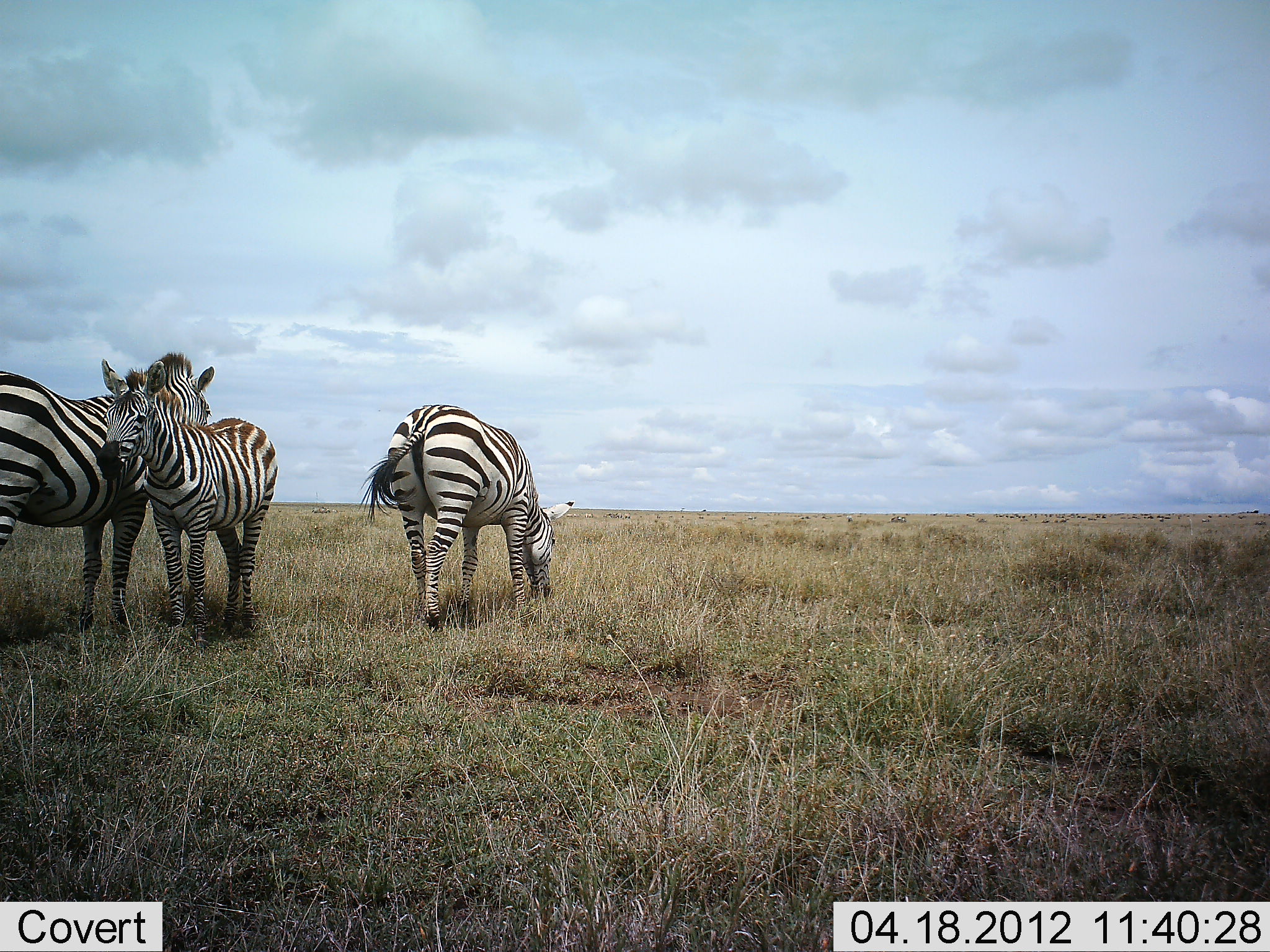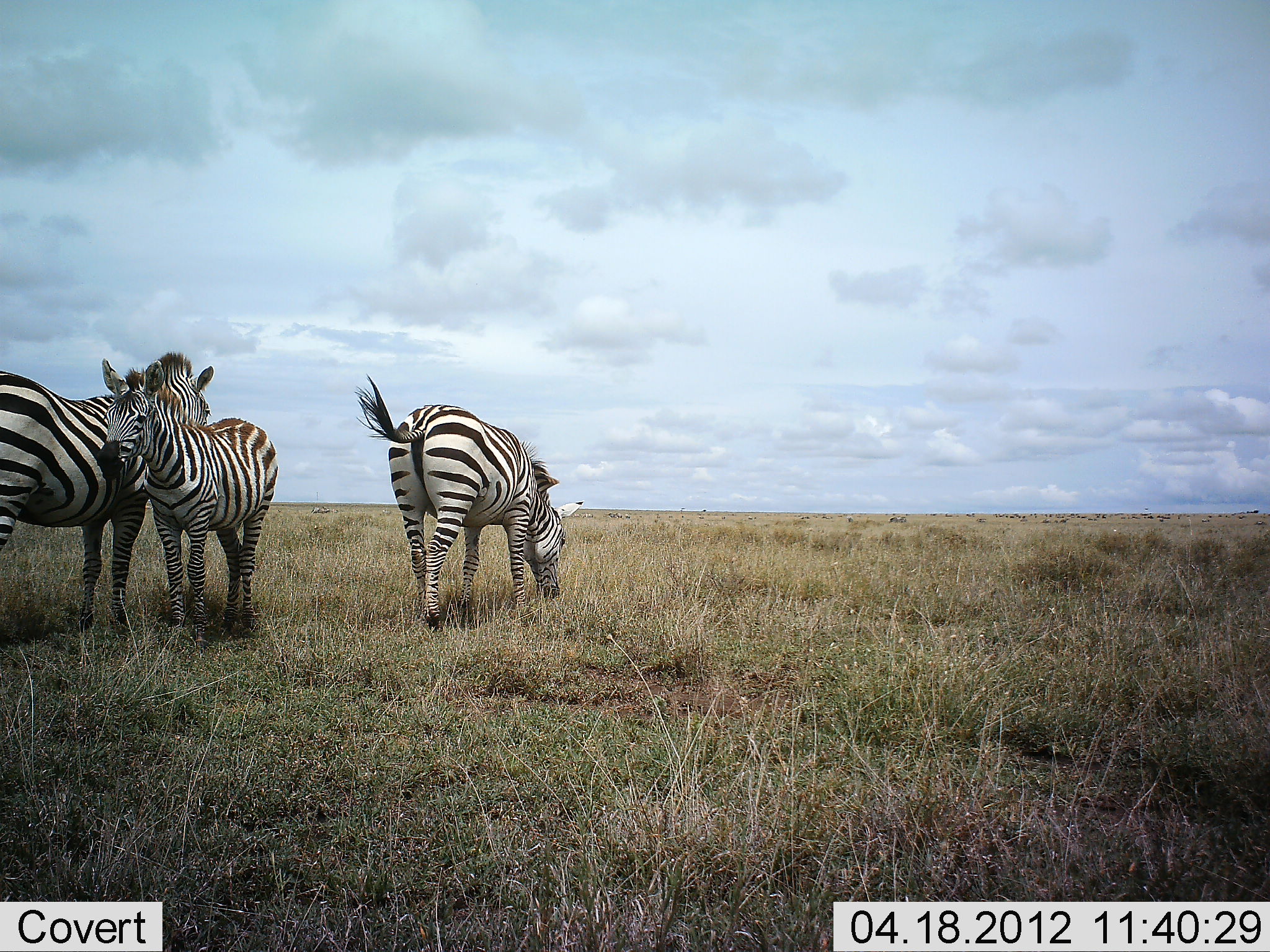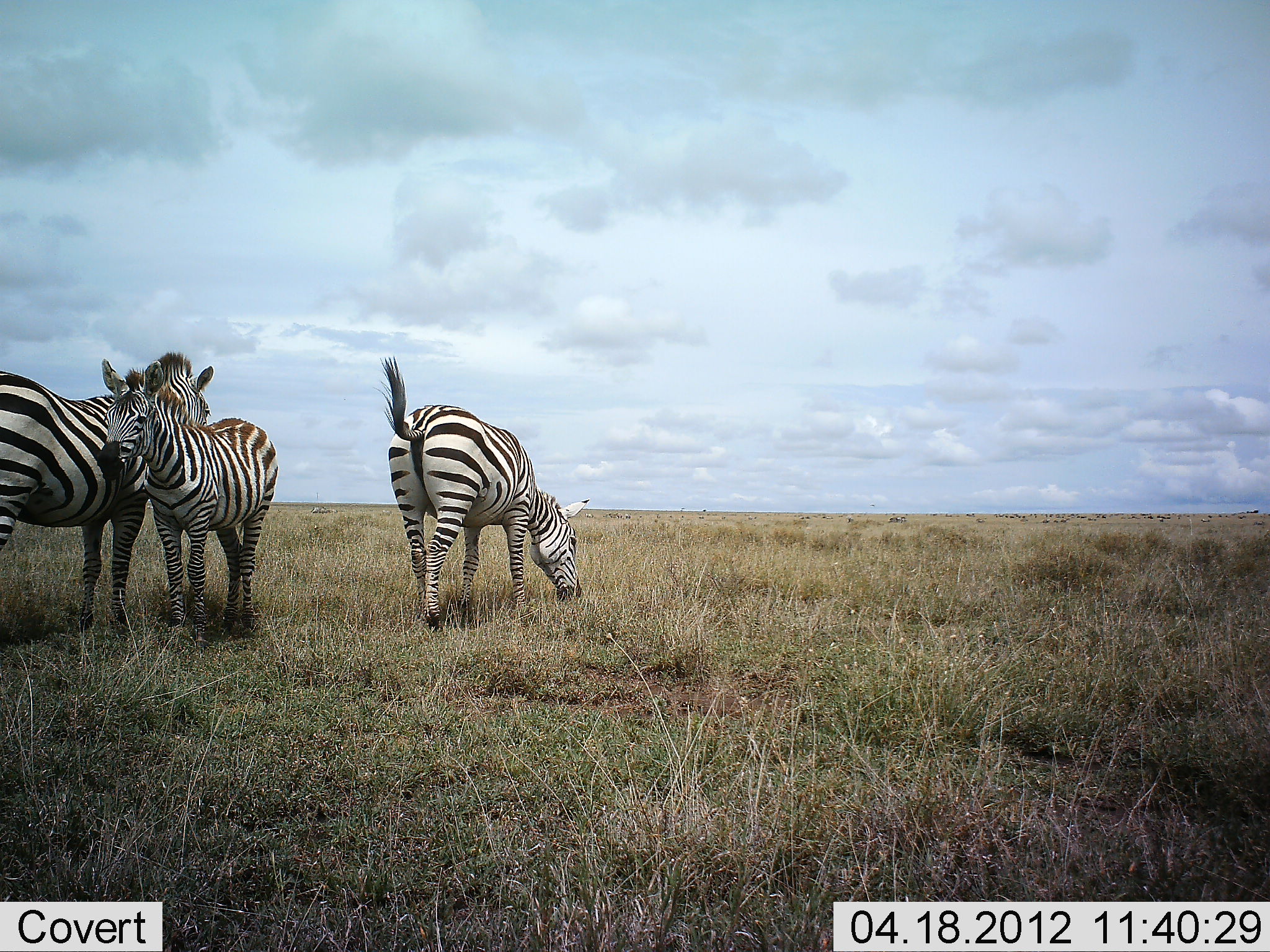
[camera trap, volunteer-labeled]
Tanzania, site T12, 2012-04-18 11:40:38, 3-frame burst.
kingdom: Animalia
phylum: Chordata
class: Mammalia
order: Perissodactyla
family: Equidae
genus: Equus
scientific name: Equus quagga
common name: plains zebra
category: zebra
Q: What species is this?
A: Zebra (plains zebra) (Equus quagga).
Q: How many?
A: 3.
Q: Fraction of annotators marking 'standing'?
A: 86%.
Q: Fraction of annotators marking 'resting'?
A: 0%.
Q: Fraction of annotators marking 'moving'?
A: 7%.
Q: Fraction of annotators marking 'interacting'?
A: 7%.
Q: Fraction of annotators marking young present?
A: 36%.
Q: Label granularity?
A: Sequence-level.